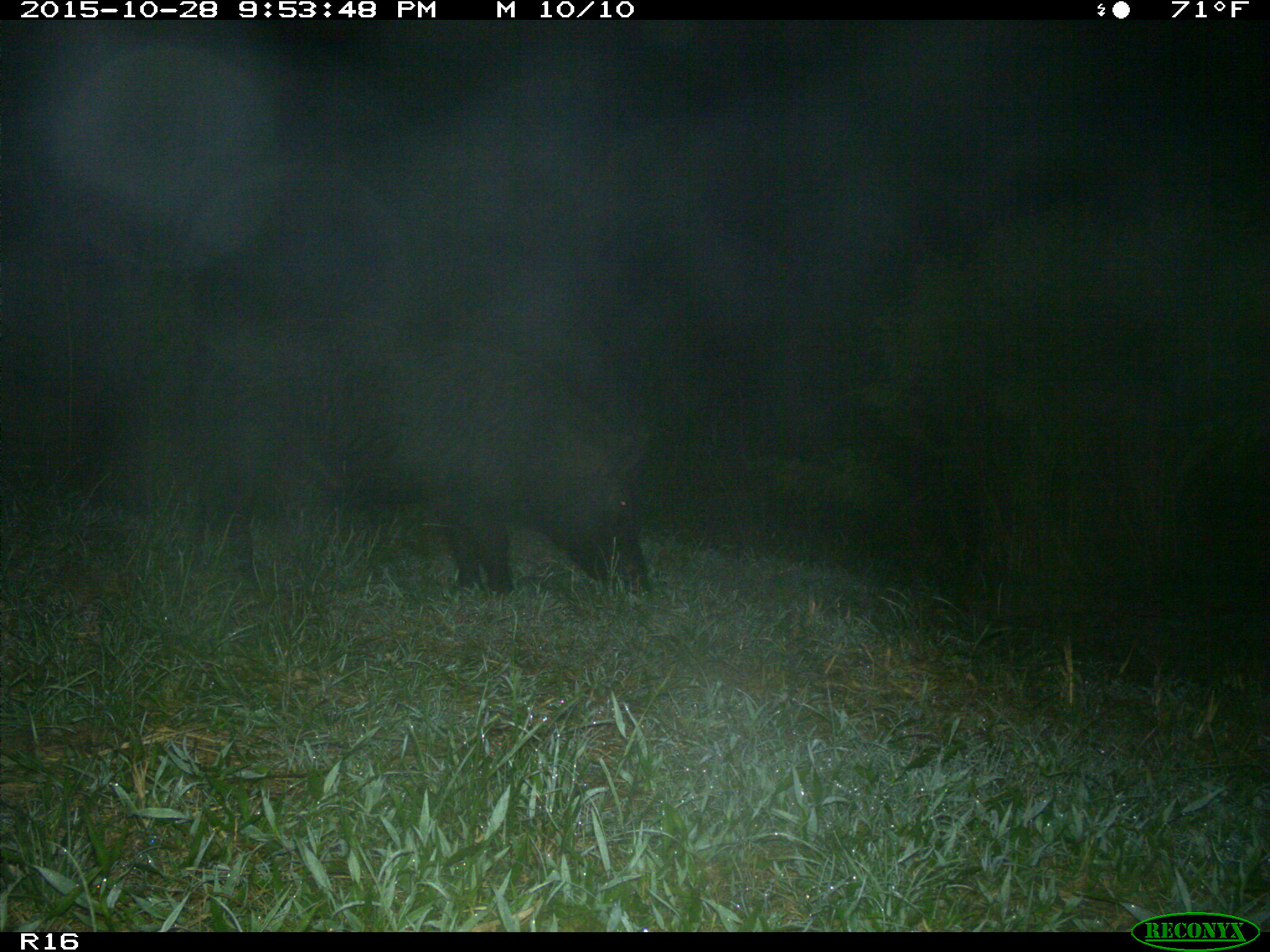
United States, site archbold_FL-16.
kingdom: Animalia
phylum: Chordata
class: Mammalia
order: Artiodactyla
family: Suidae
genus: Sus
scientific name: Sus scrofa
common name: wild boar